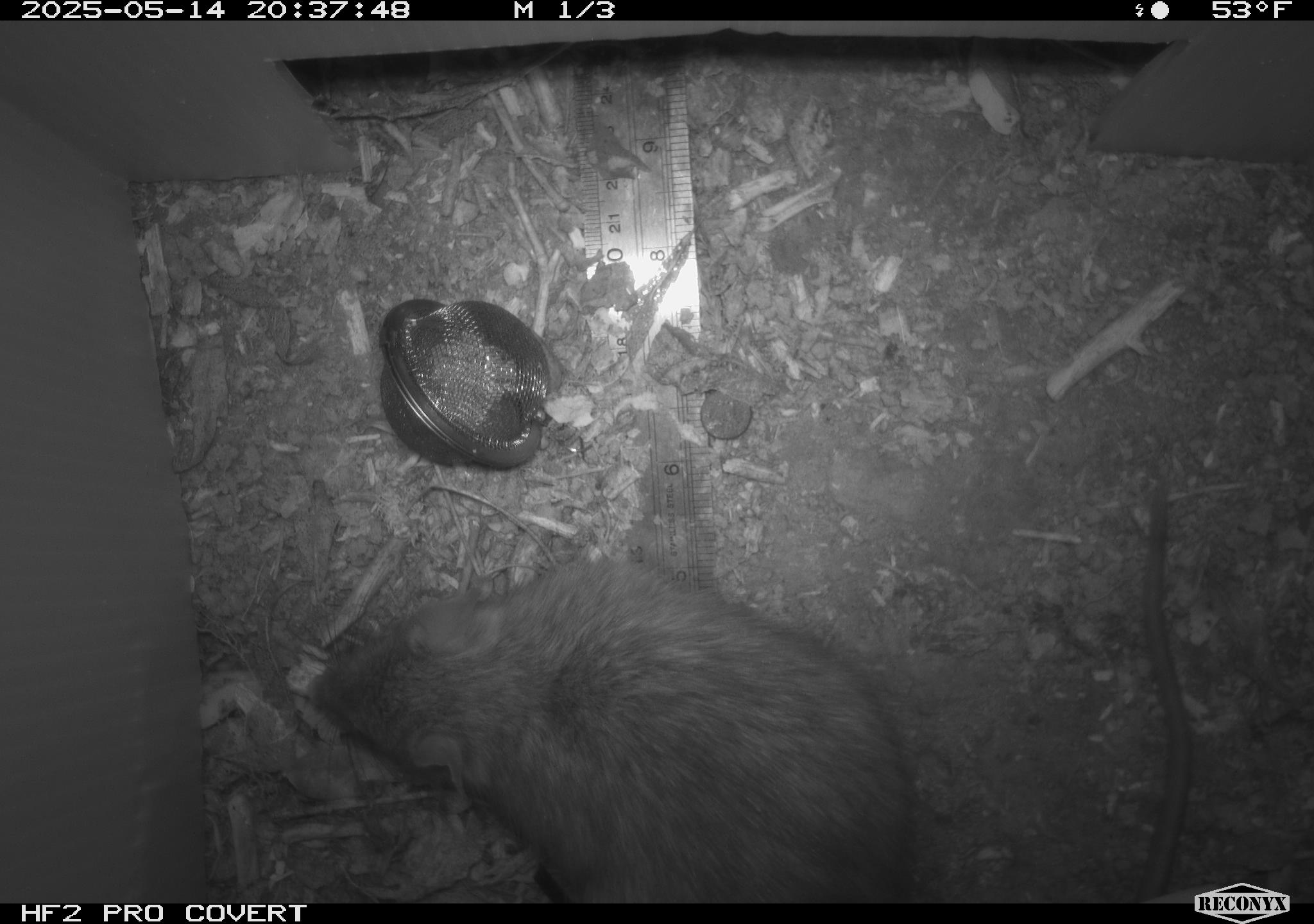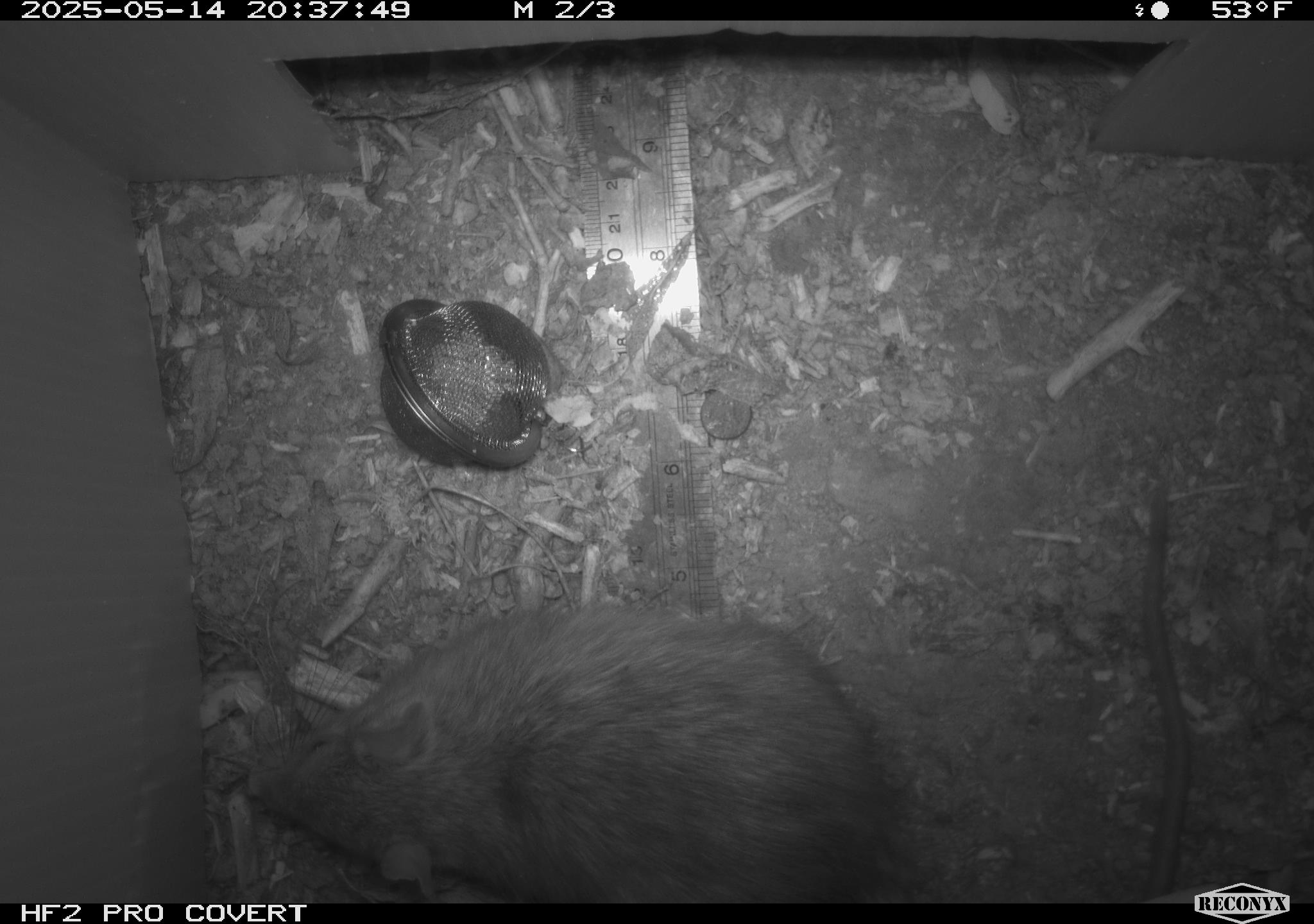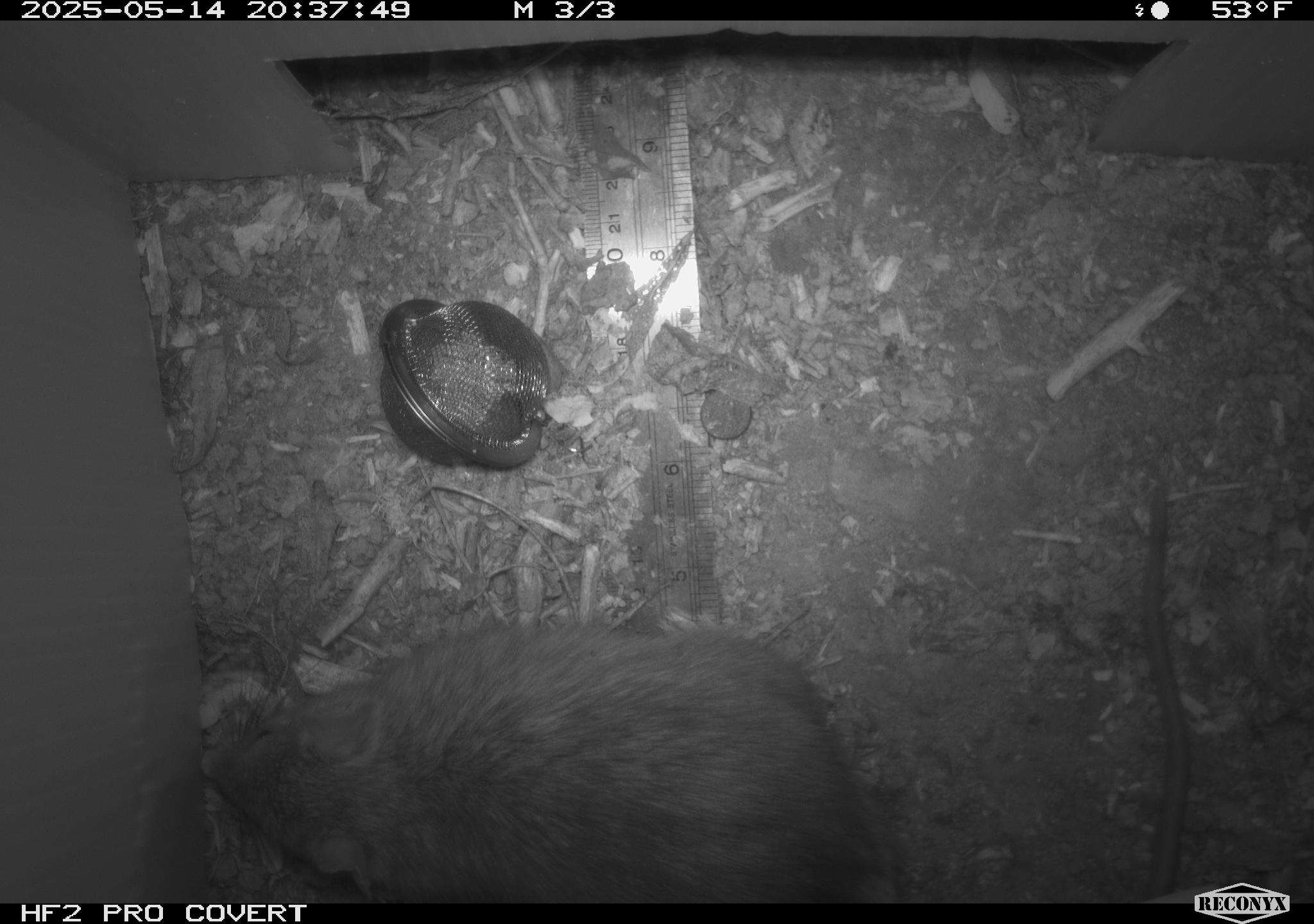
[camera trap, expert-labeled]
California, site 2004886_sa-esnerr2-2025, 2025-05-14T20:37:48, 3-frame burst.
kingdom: Animalia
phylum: Chordata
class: Mammalia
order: Rodentia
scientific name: Rodentia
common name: rodent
Rodent (Rodentia).